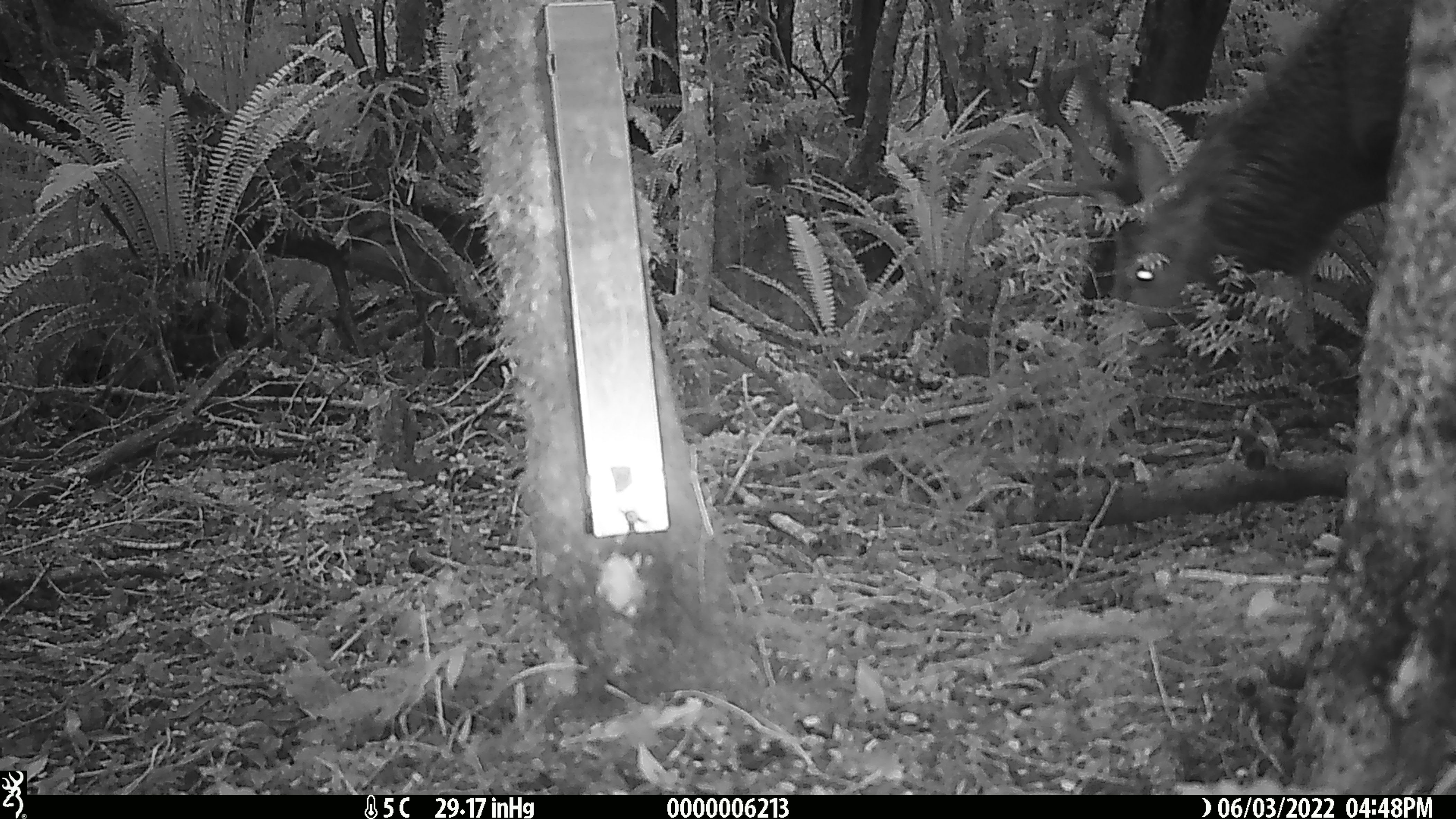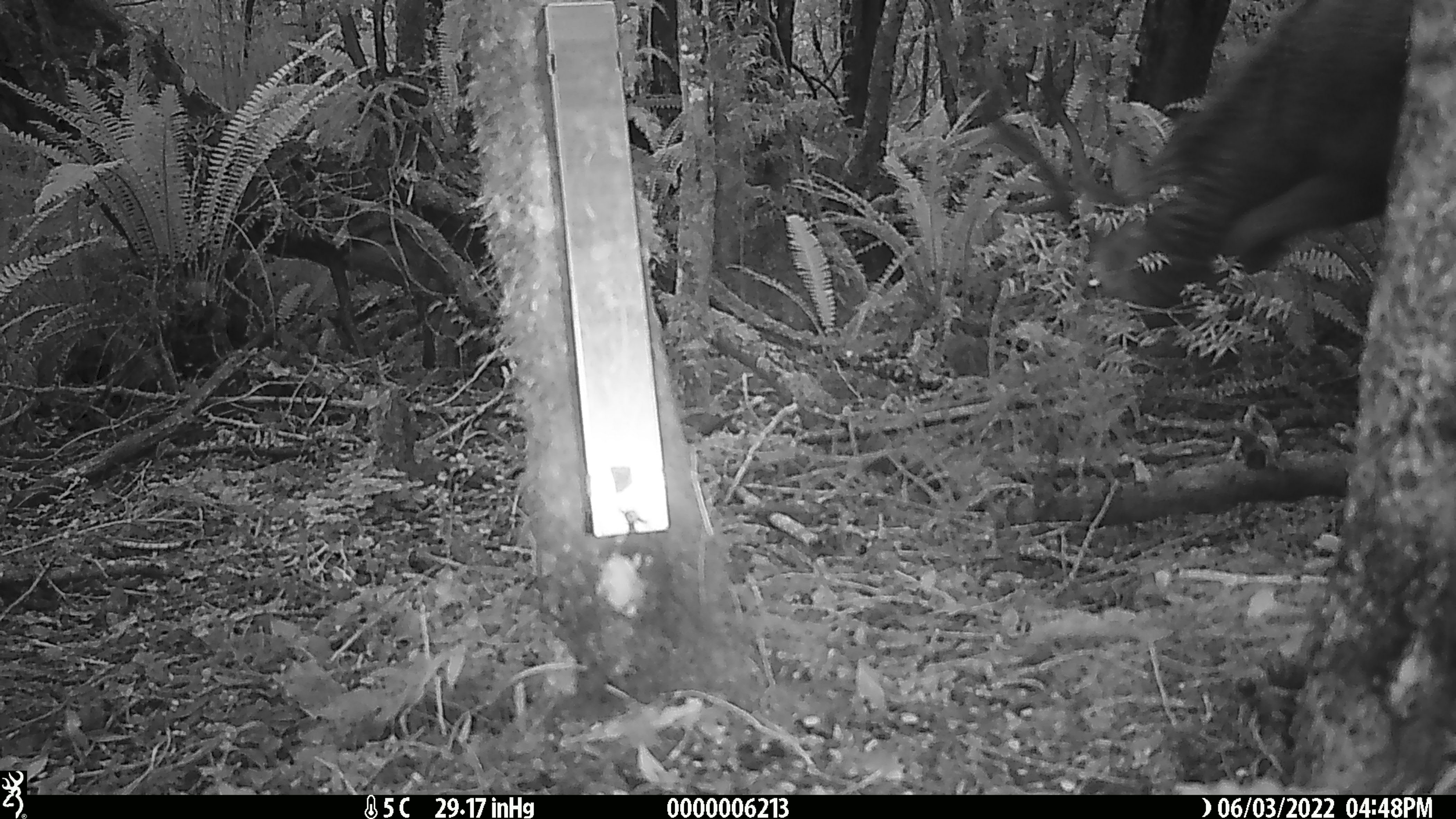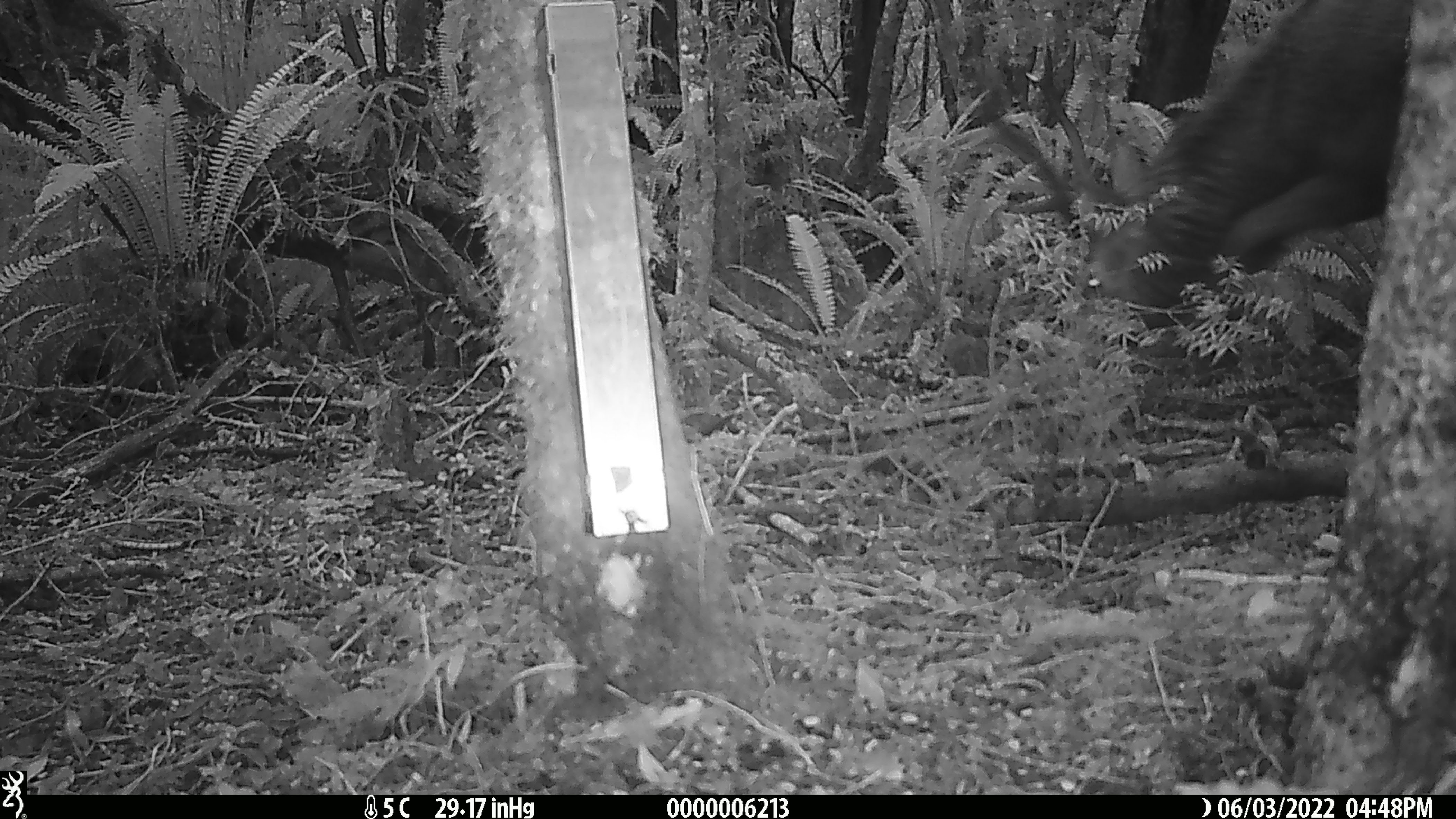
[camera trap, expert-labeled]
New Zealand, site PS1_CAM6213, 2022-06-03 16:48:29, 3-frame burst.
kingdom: Animalia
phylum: Chordata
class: Mammalia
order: Artiodactyla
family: Cervidae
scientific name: Cervidae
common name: deer